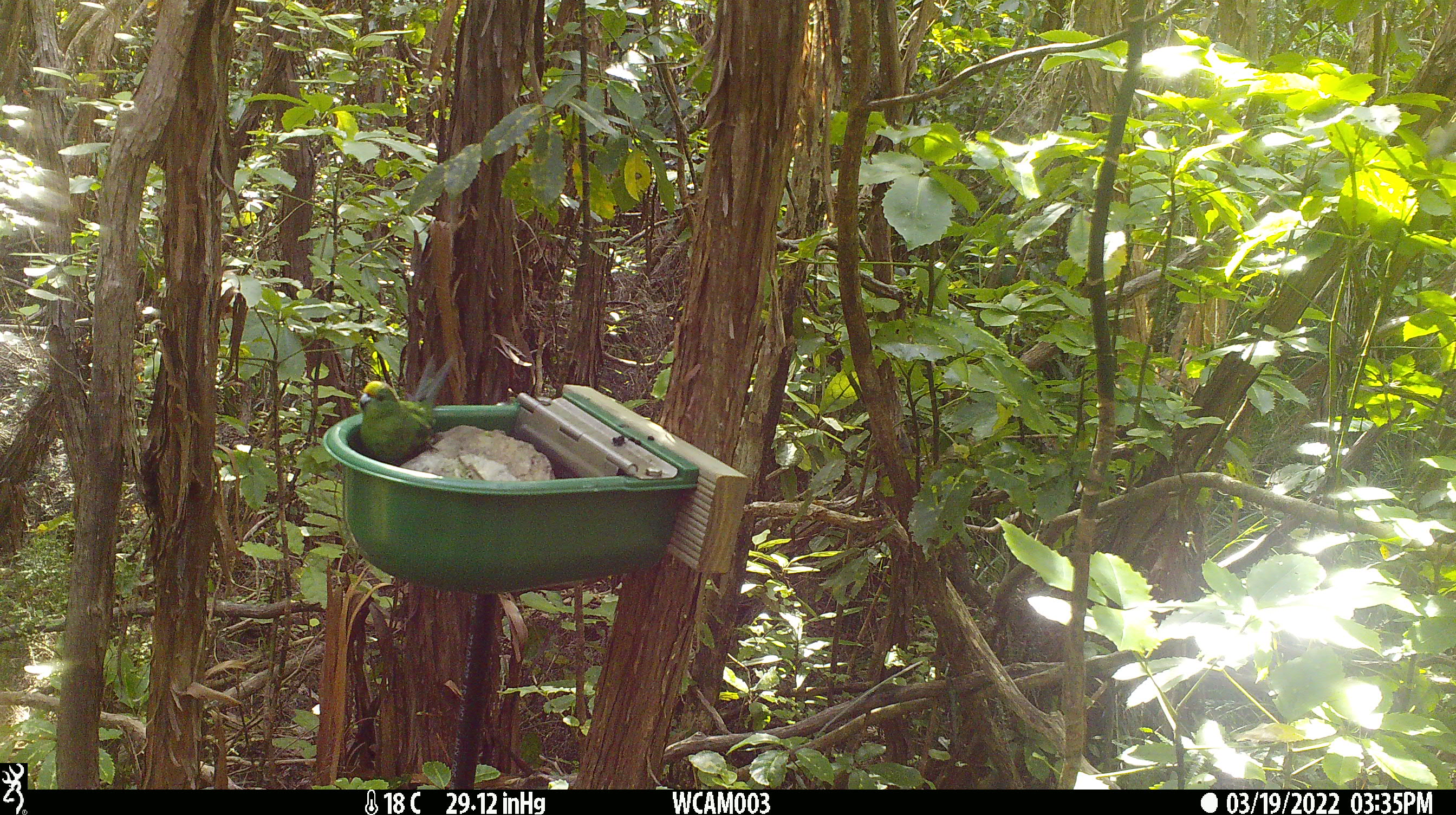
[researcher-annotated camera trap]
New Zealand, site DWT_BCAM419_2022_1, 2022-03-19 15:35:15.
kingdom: Animalia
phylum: Chordata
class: Aves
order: Psittaciformes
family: Psittaculidae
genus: Cyanoramphus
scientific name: Cyanoramphus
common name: parakeet